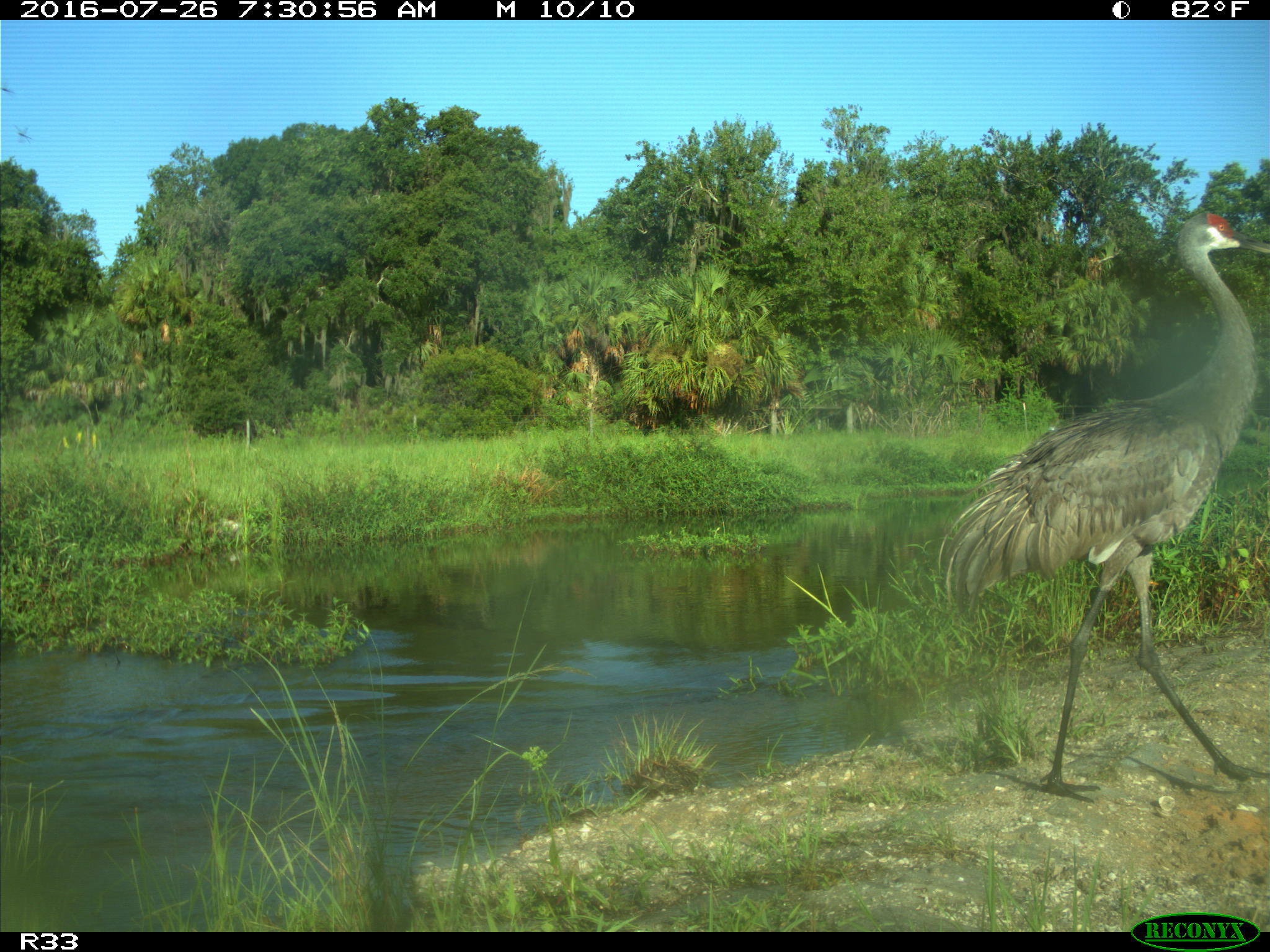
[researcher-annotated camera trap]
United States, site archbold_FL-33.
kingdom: Animalia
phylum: Chordata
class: Aves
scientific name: Aves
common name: birds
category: unidentified bird